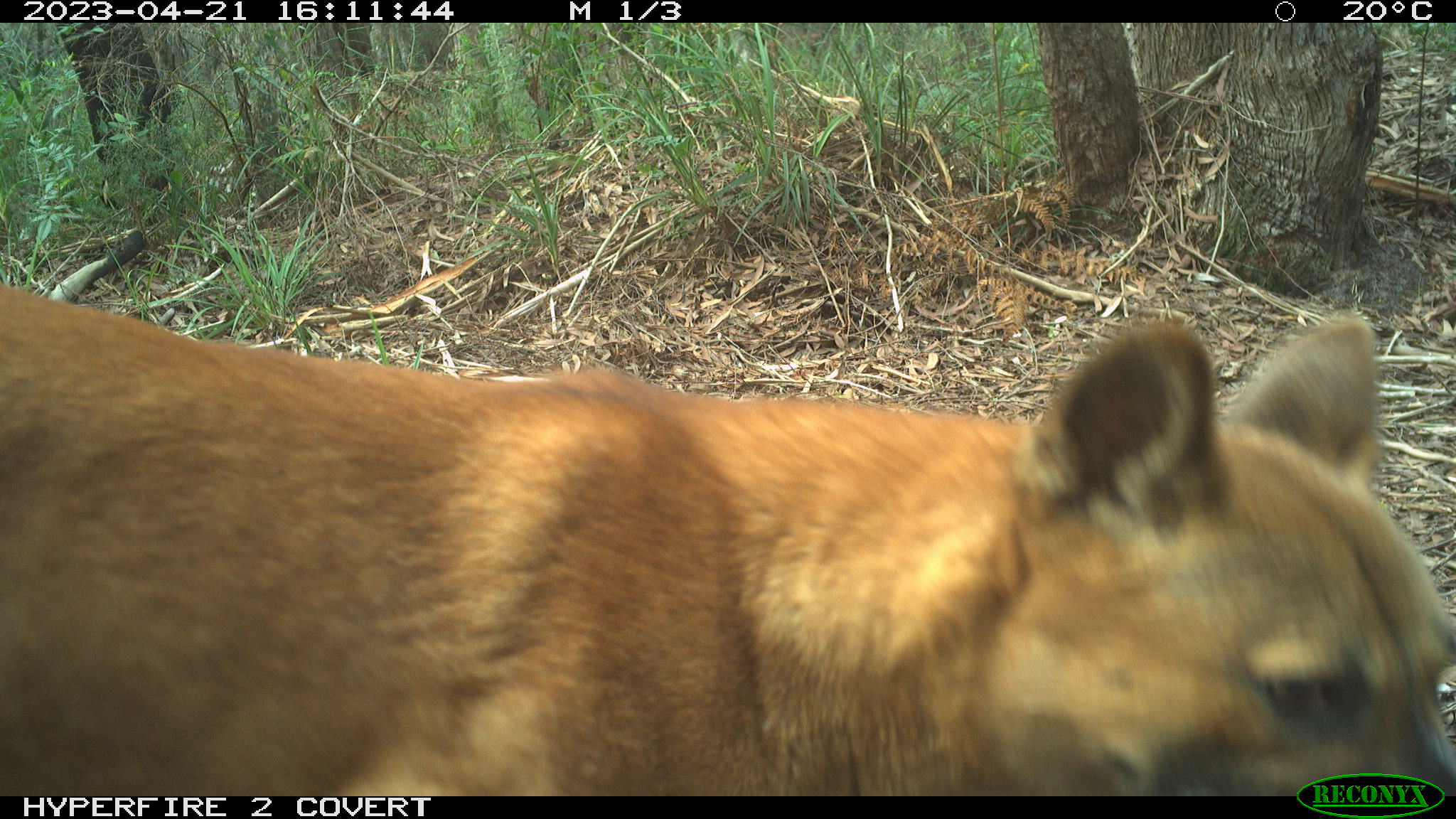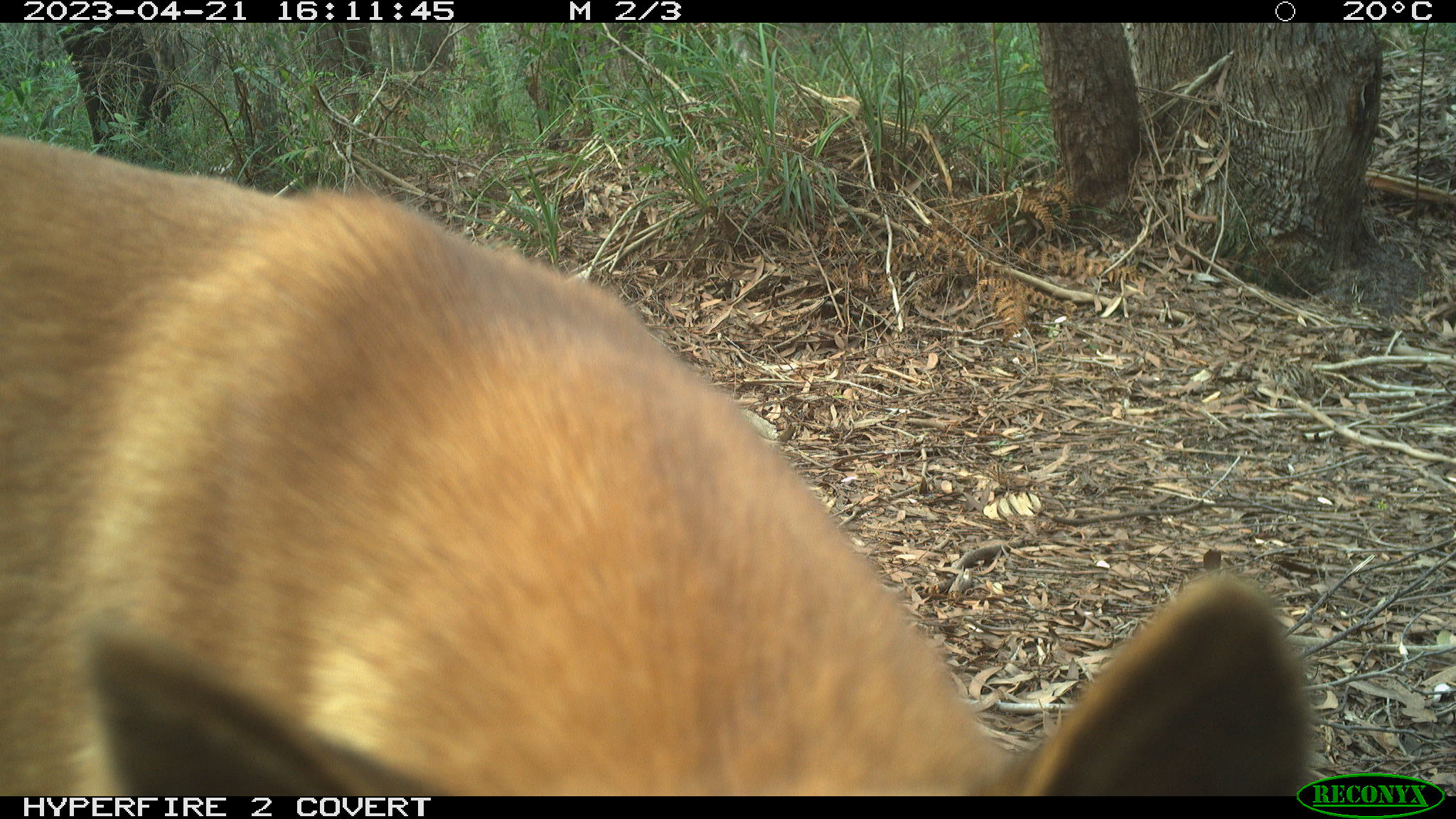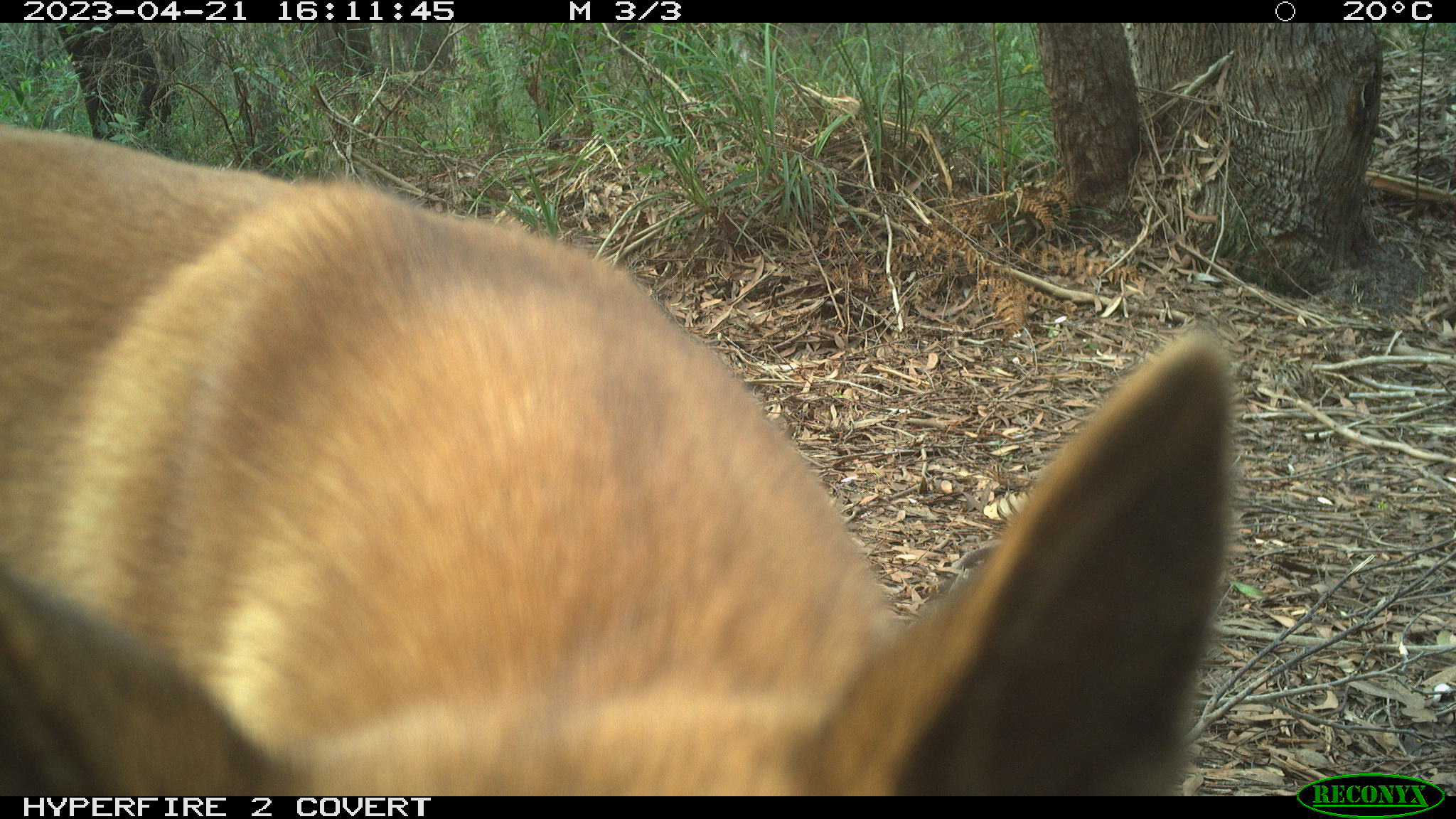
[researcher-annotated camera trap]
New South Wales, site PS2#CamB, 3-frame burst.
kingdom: Animalia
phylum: Chordata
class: Mammalia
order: Carnivora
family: Canidae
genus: Canis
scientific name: Canis familiaris dingo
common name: dingo